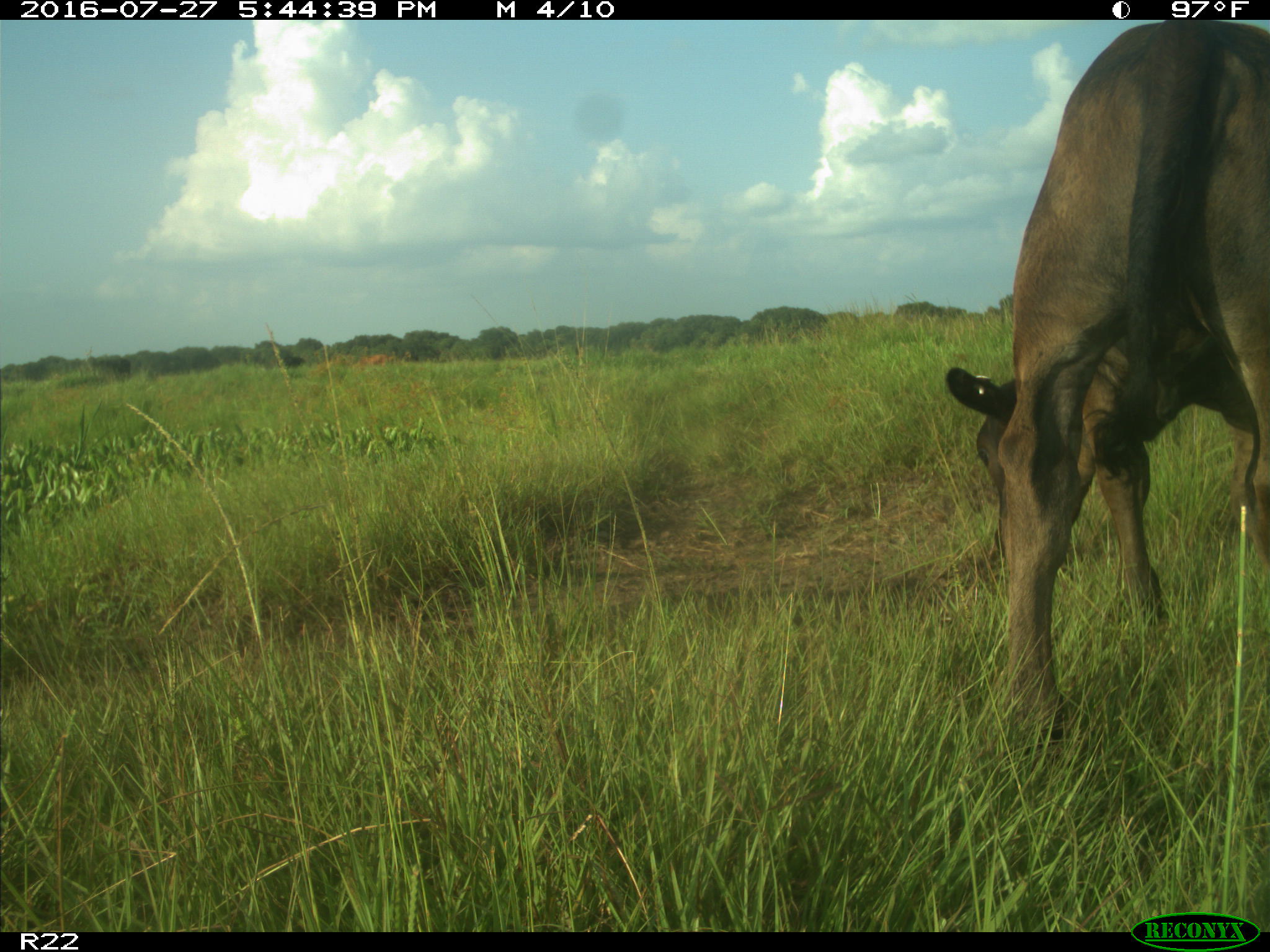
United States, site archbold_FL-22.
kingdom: Animalia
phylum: Chordata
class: Mammalia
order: Artiodactyla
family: Bovidae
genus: Bos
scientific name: Bos taurus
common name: domestic cow